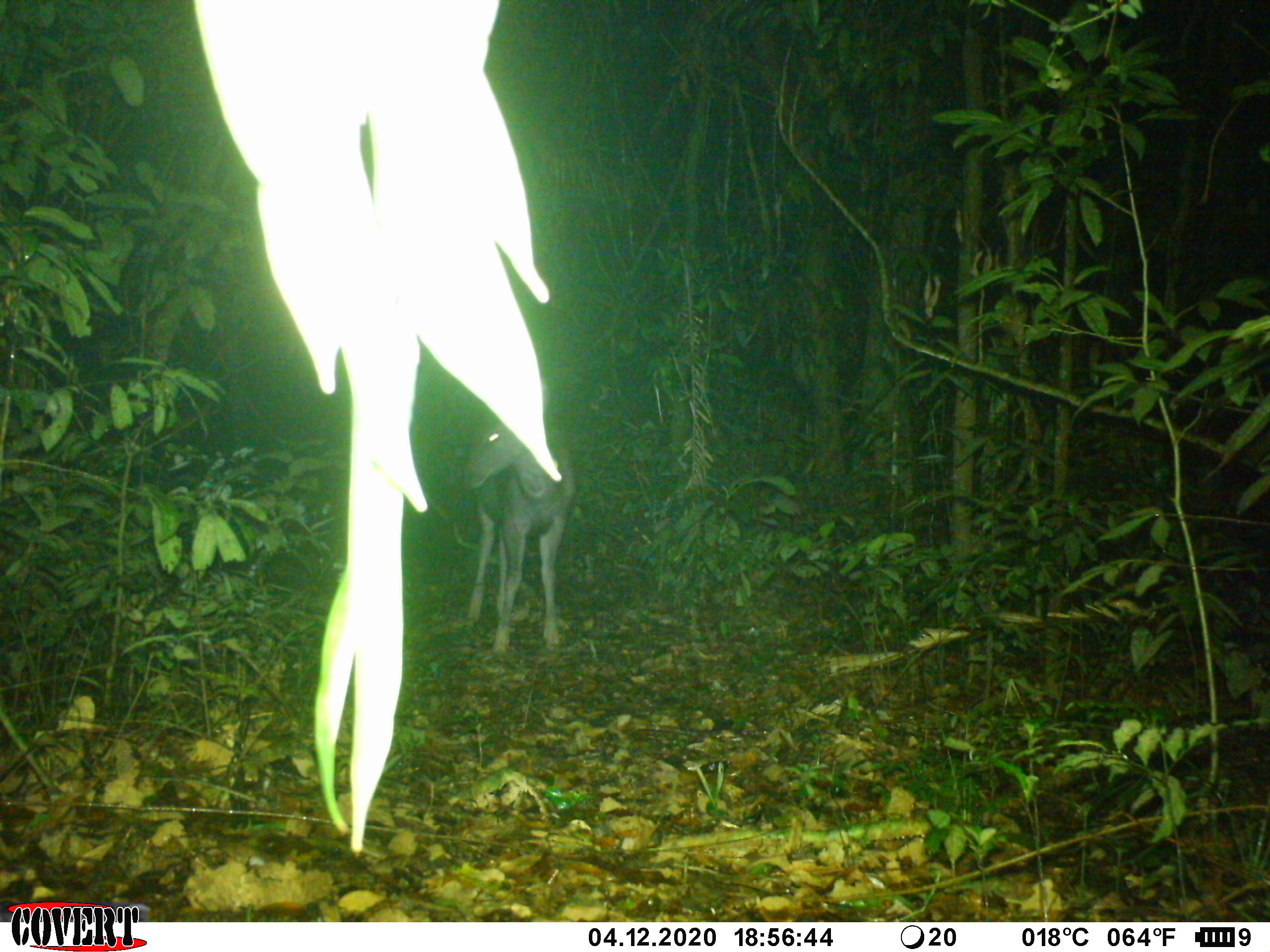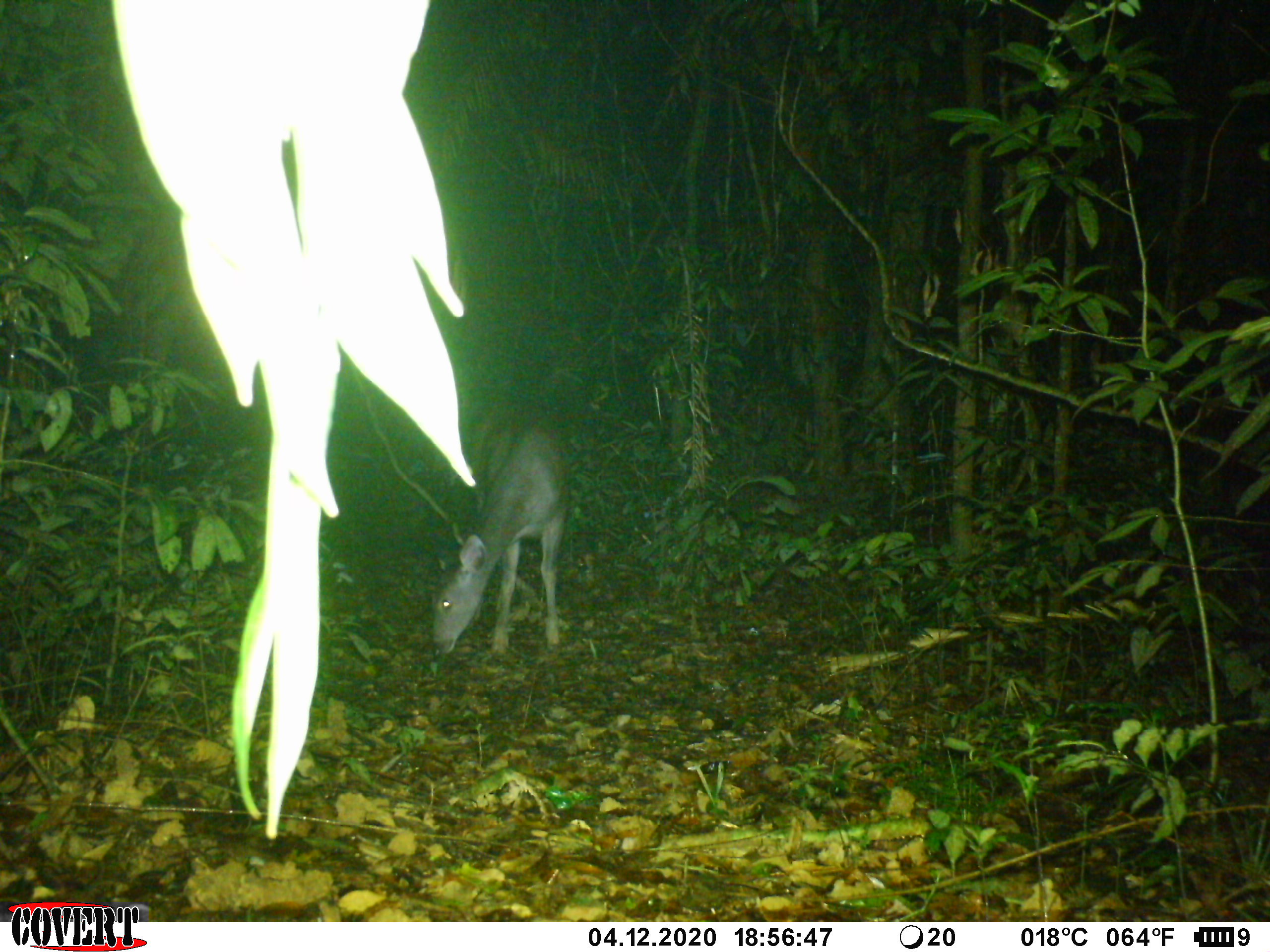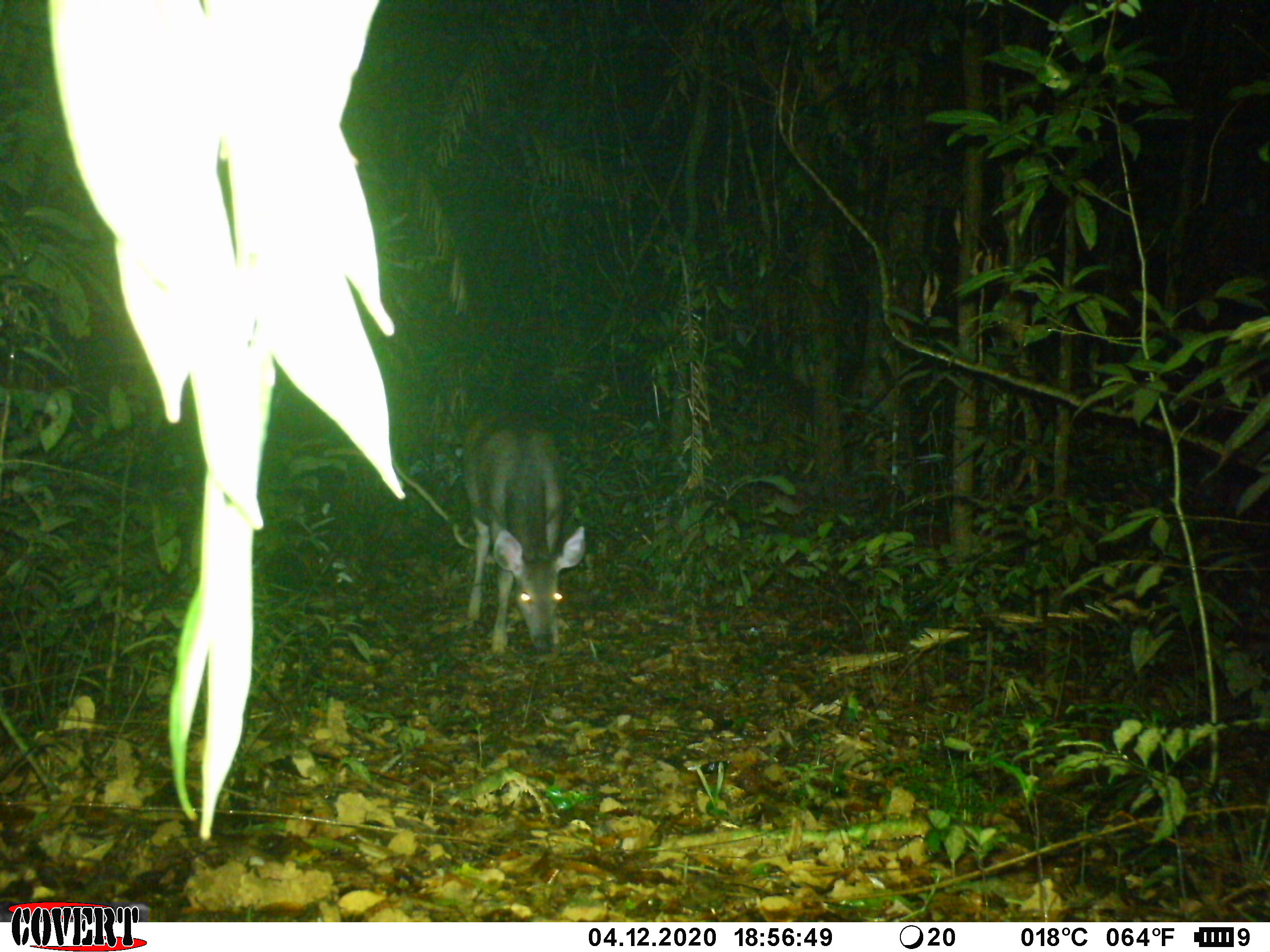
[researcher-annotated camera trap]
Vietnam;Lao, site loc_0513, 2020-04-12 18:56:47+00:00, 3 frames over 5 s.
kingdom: Animalia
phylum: Chordata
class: Mammalia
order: Artiodactyla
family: Cervidae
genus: Rusa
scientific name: Rusa unicolor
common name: sambar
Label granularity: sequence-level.